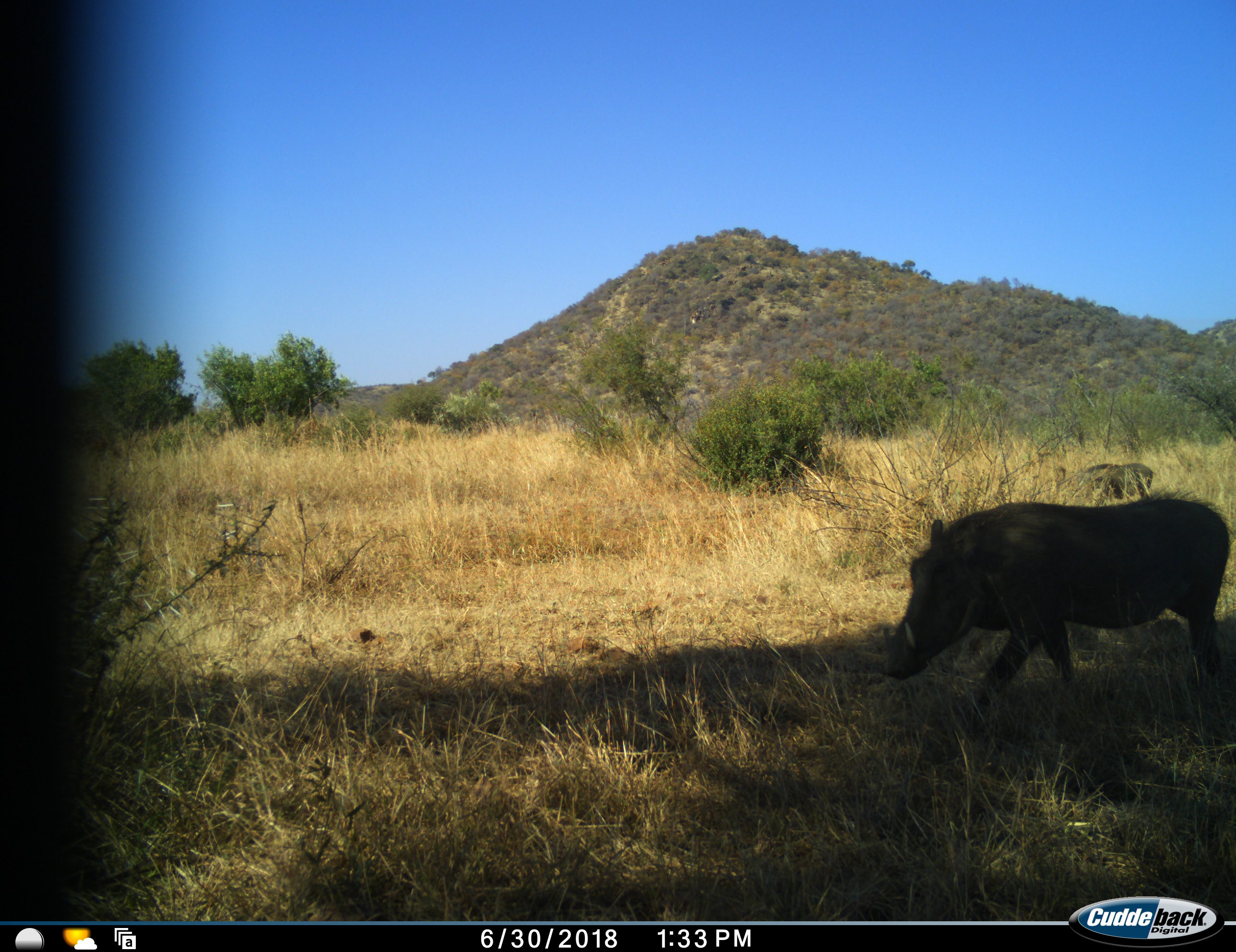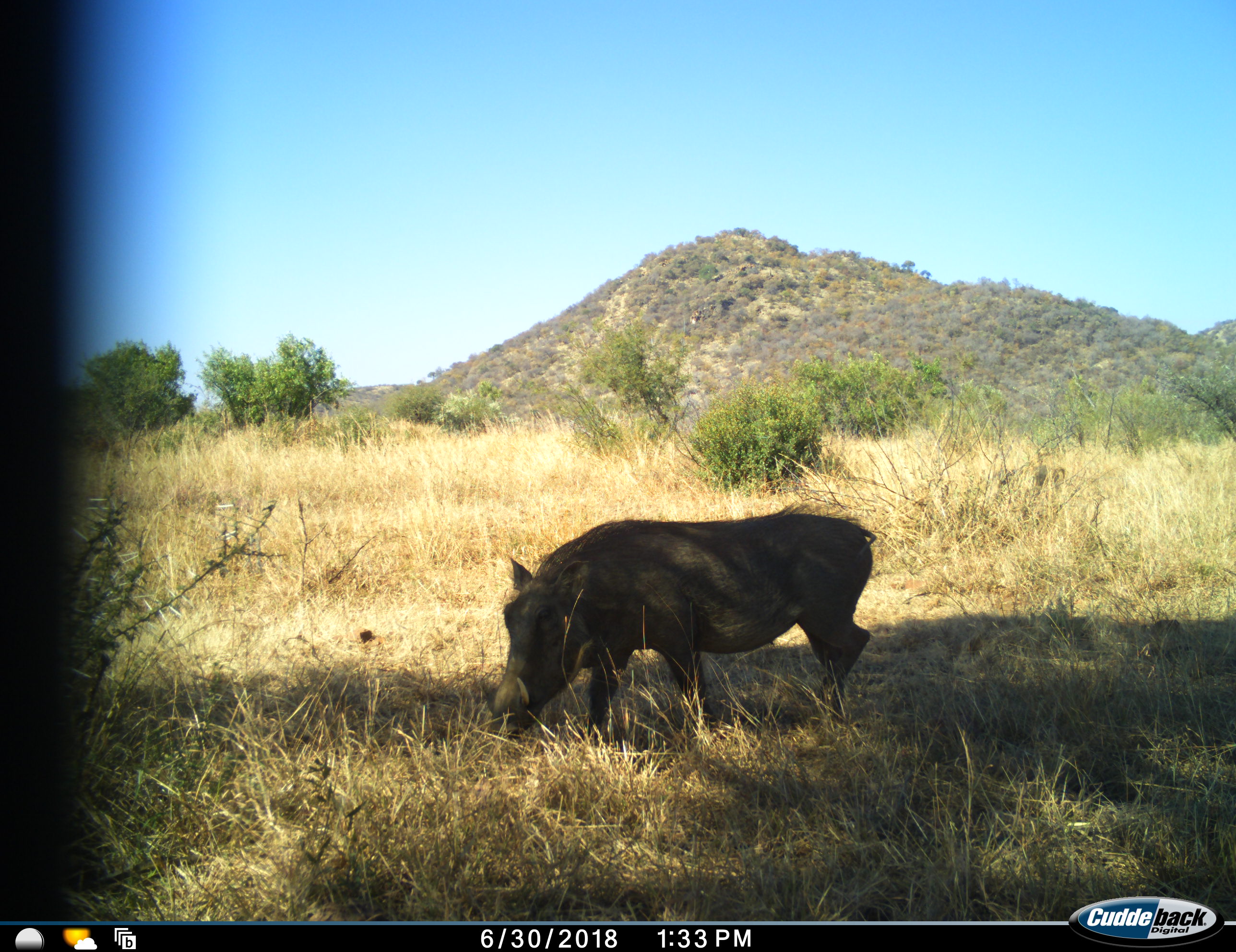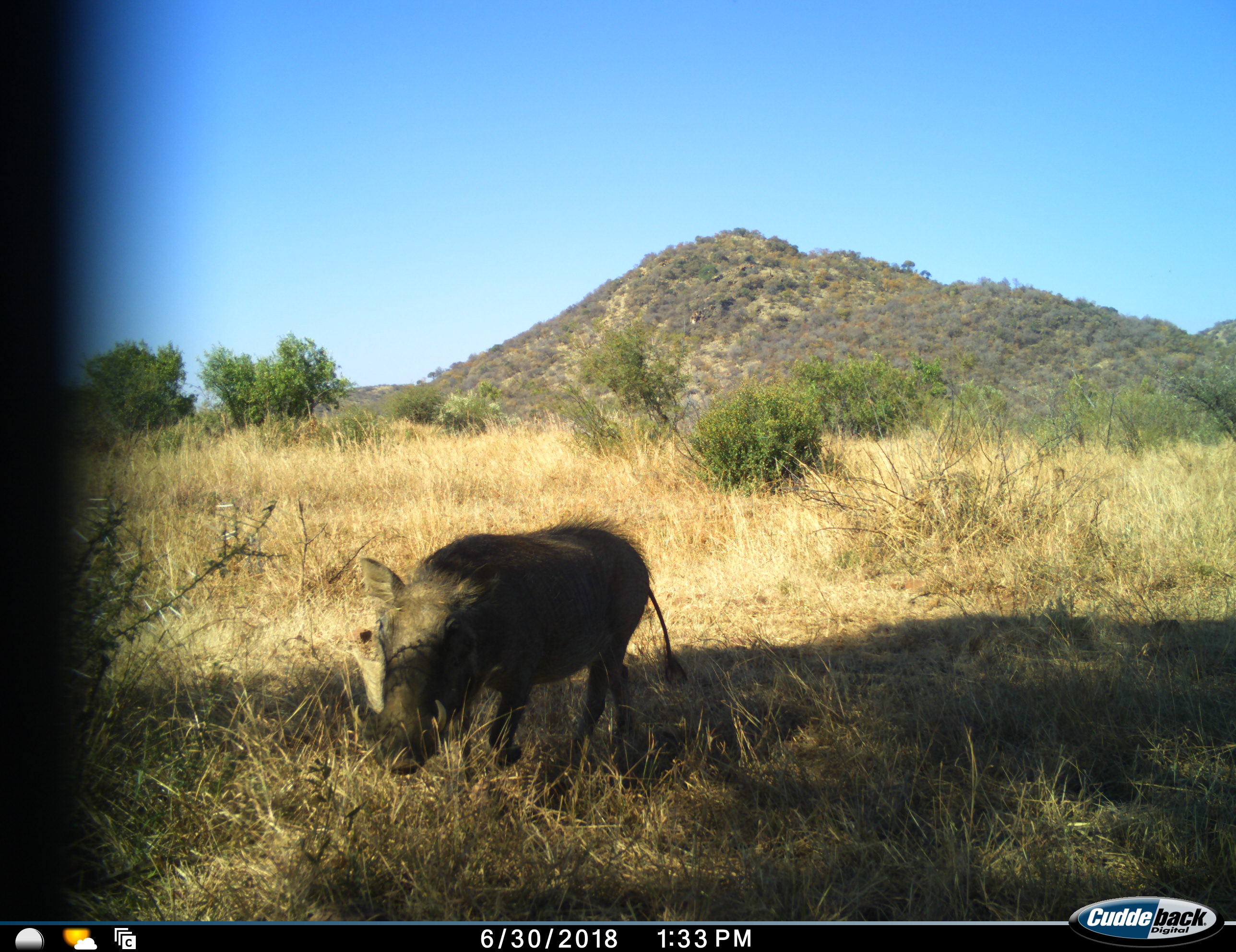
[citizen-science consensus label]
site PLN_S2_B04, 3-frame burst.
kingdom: Animalia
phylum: Chordata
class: Mammalia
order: Artiodactyla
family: Suidae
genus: Phacochoerus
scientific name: Phacochoerus africanus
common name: warthog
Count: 1.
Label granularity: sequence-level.